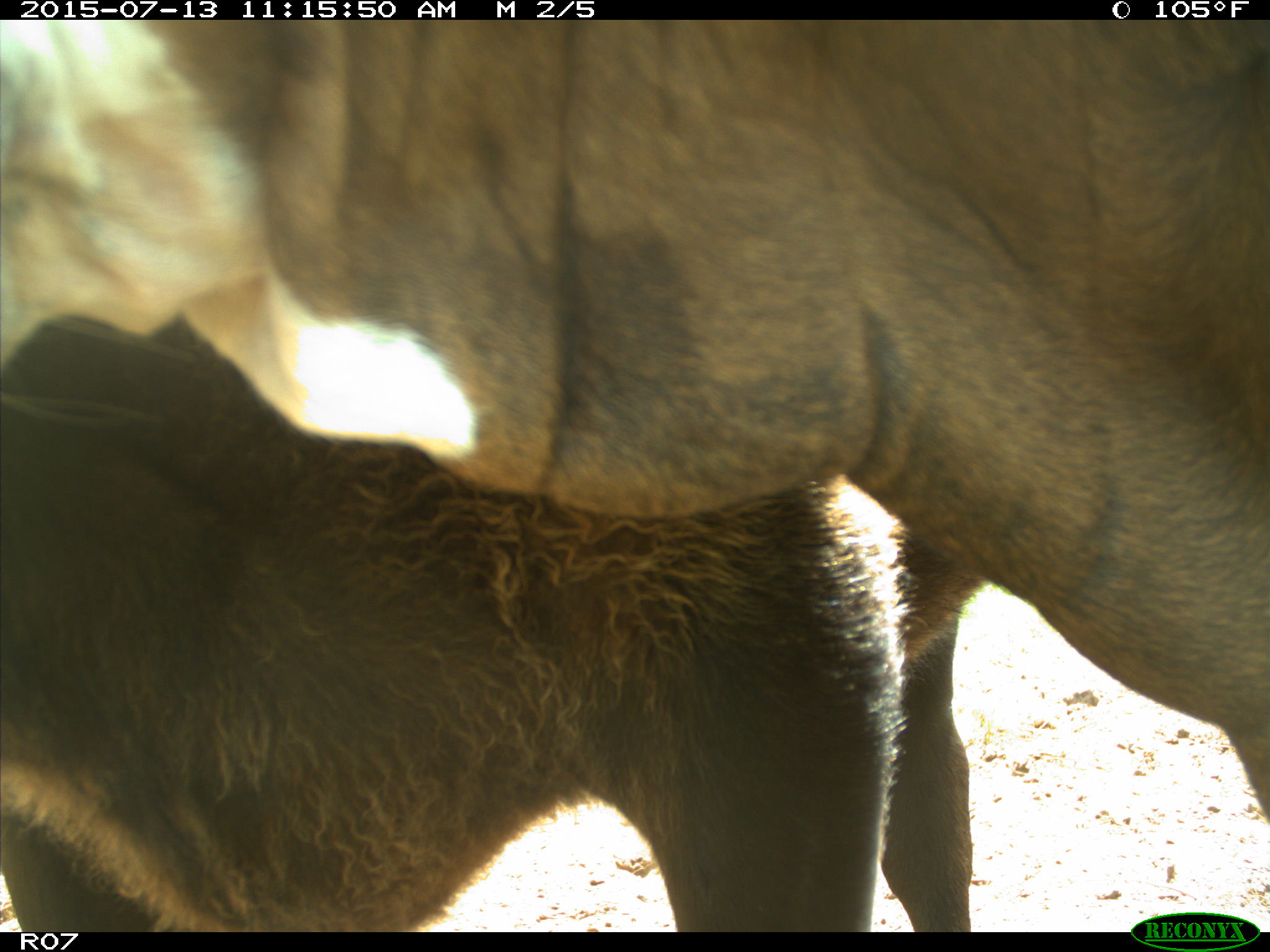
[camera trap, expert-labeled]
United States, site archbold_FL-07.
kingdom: Animalia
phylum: Chordata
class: Mammalia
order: Artiodactyla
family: Bovidae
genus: Bos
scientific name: Bos taurus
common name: domestic cow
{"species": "Bos taurus (domestic cow)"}